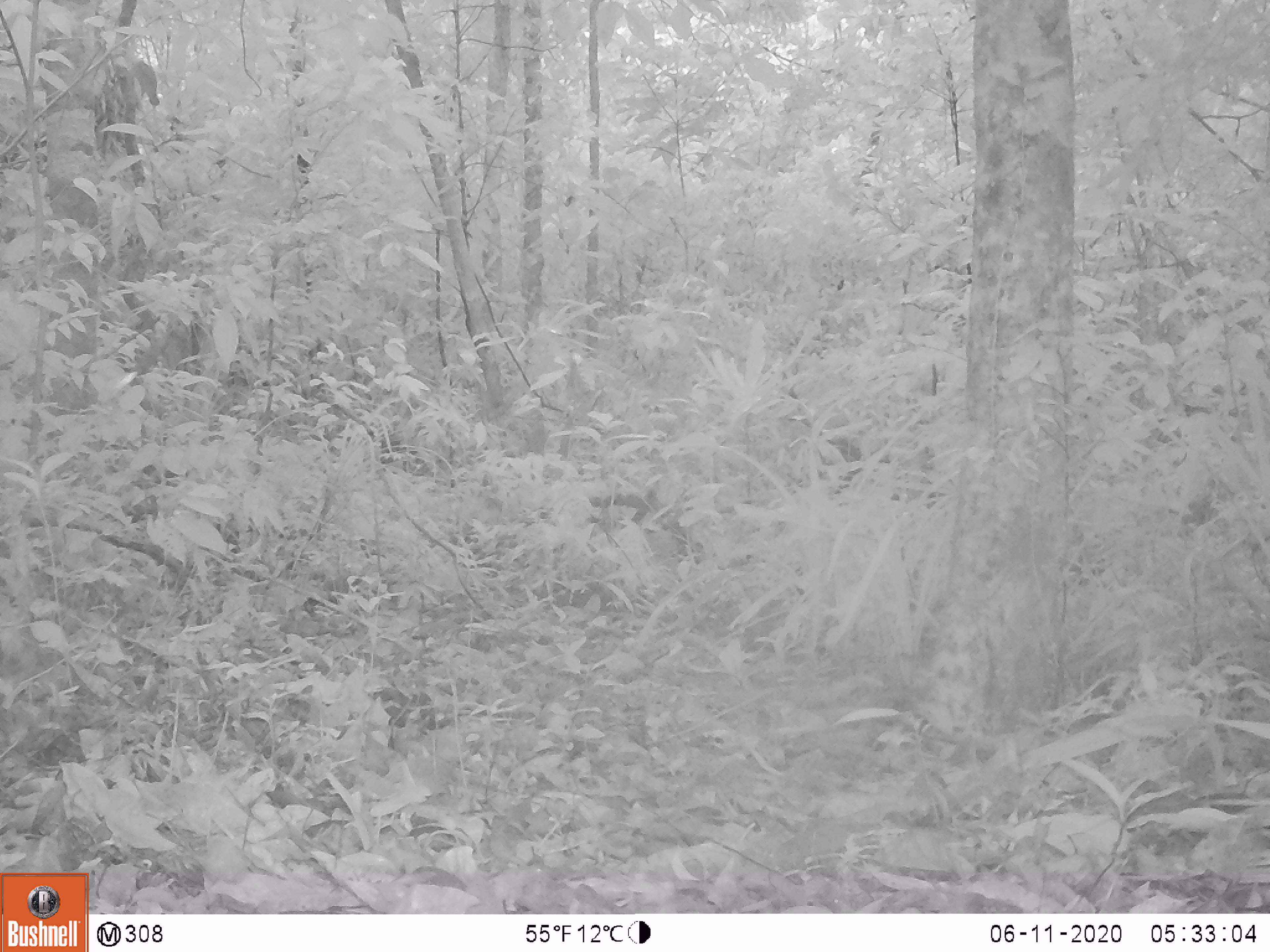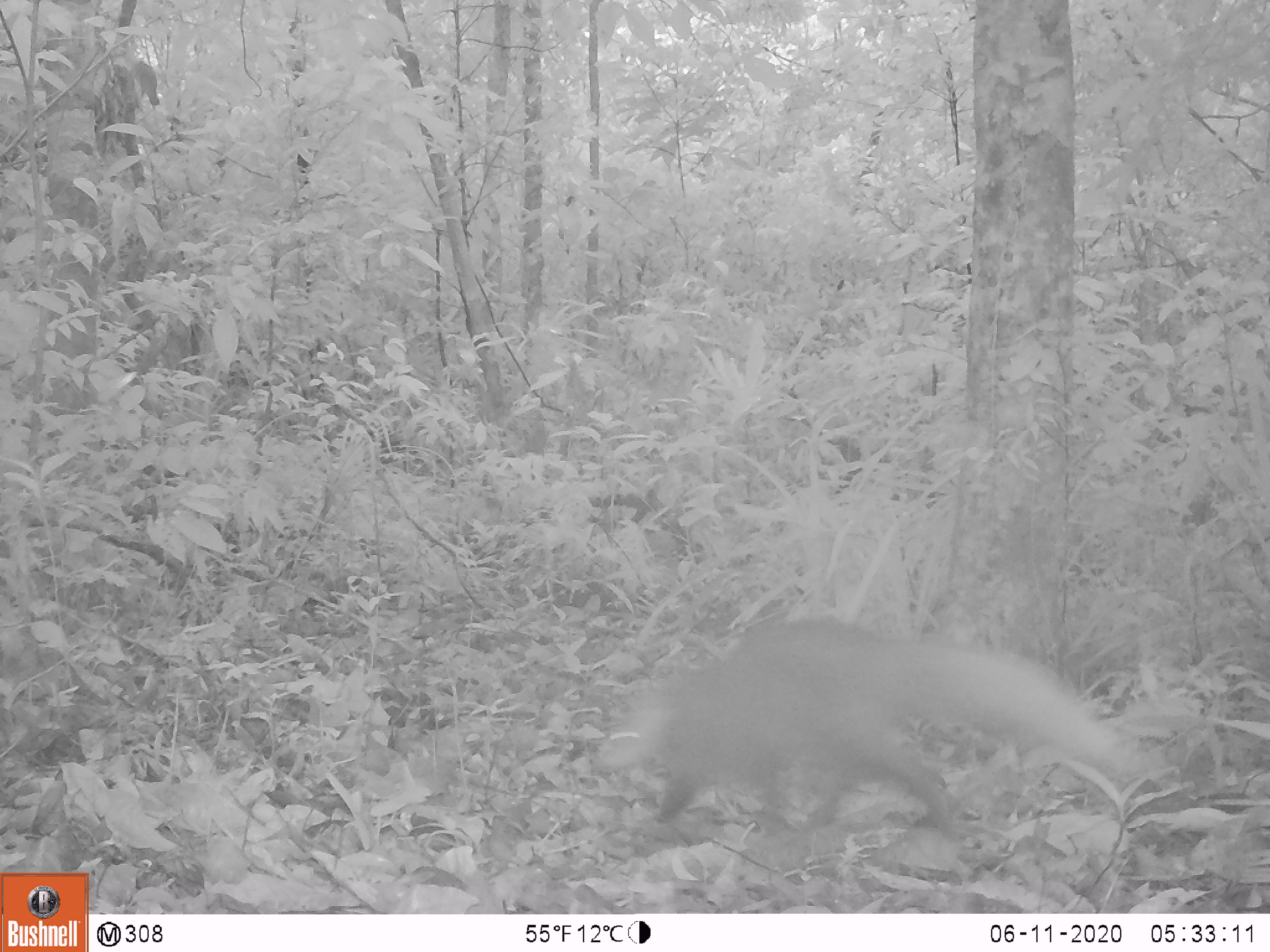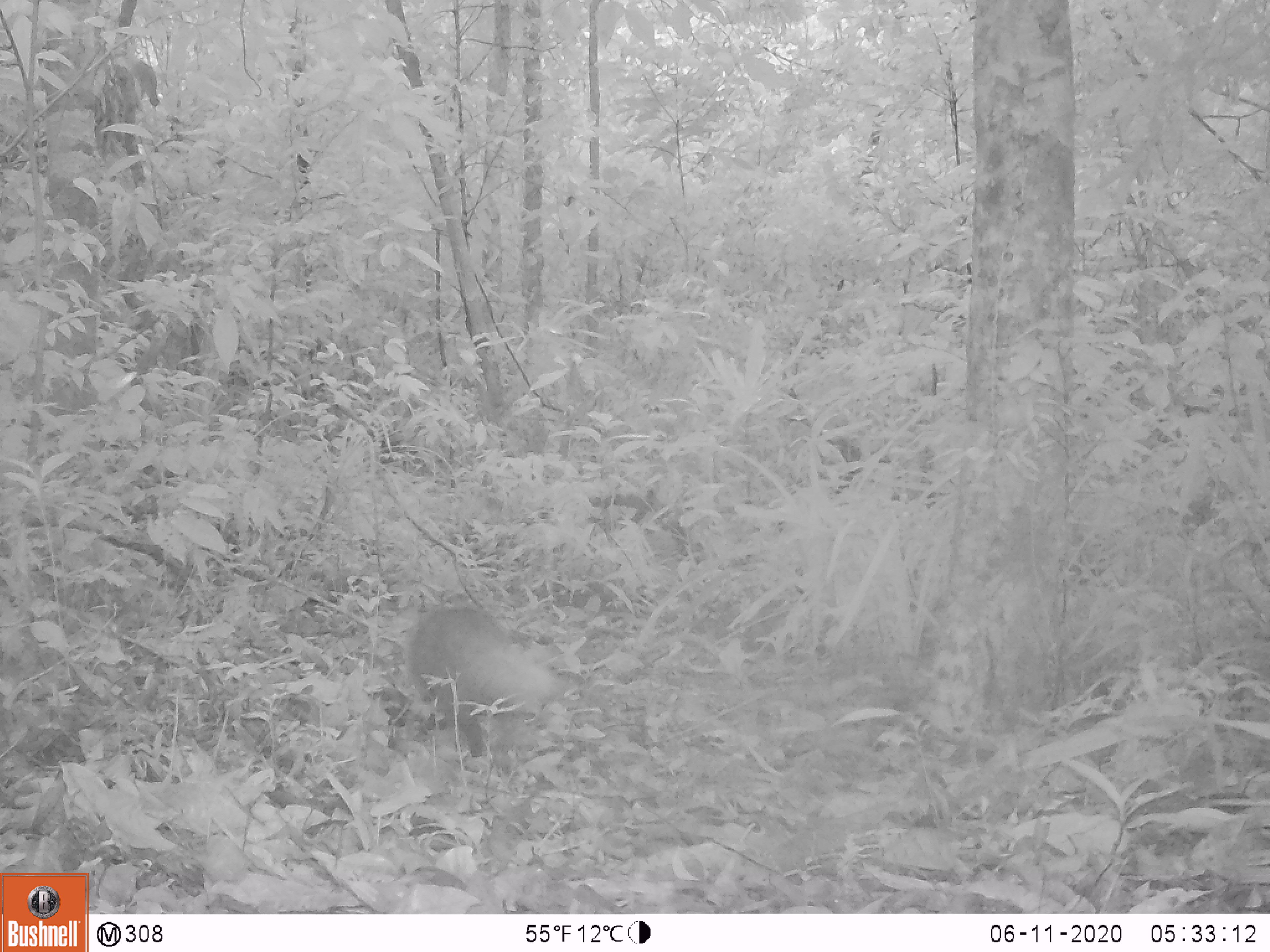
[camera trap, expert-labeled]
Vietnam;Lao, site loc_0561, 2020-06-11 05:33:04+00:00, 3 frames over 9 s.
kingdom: Animalia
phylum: Chordata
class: Mammalia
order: Carnivora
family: Herpestidae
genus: Urva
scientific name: Urva urva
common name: crab-eating mongoose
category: crab eating mongoose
Crab eating mongoose (crab-eating mongoose) (Urva urva). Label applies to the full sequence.